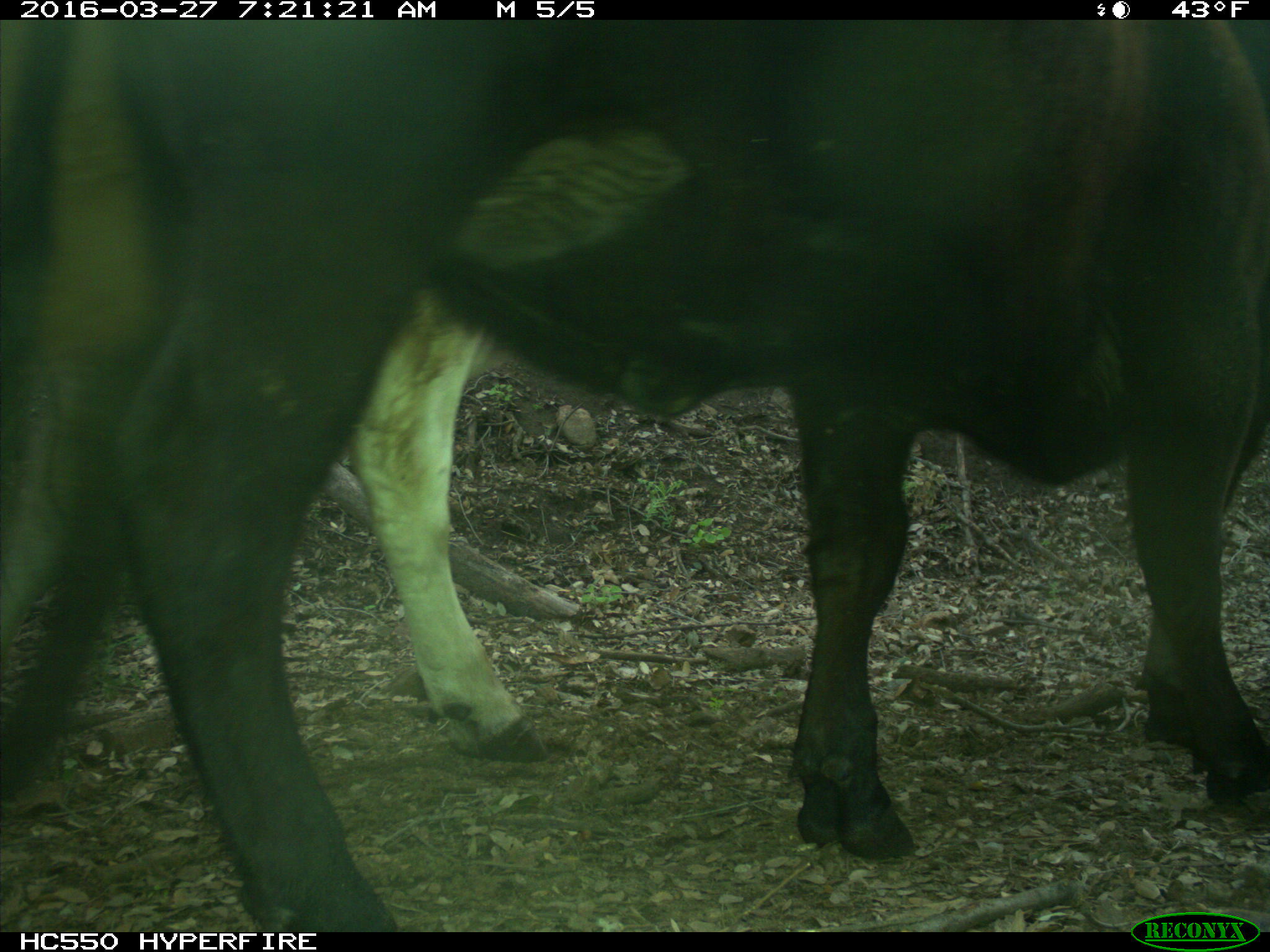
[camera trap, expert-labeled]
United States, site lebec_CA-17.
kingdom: Animalia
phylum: Chordata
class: Mammalia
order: Artiodactyla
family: Bovidae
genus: Bos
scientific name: Bos taurus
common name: domestic cow